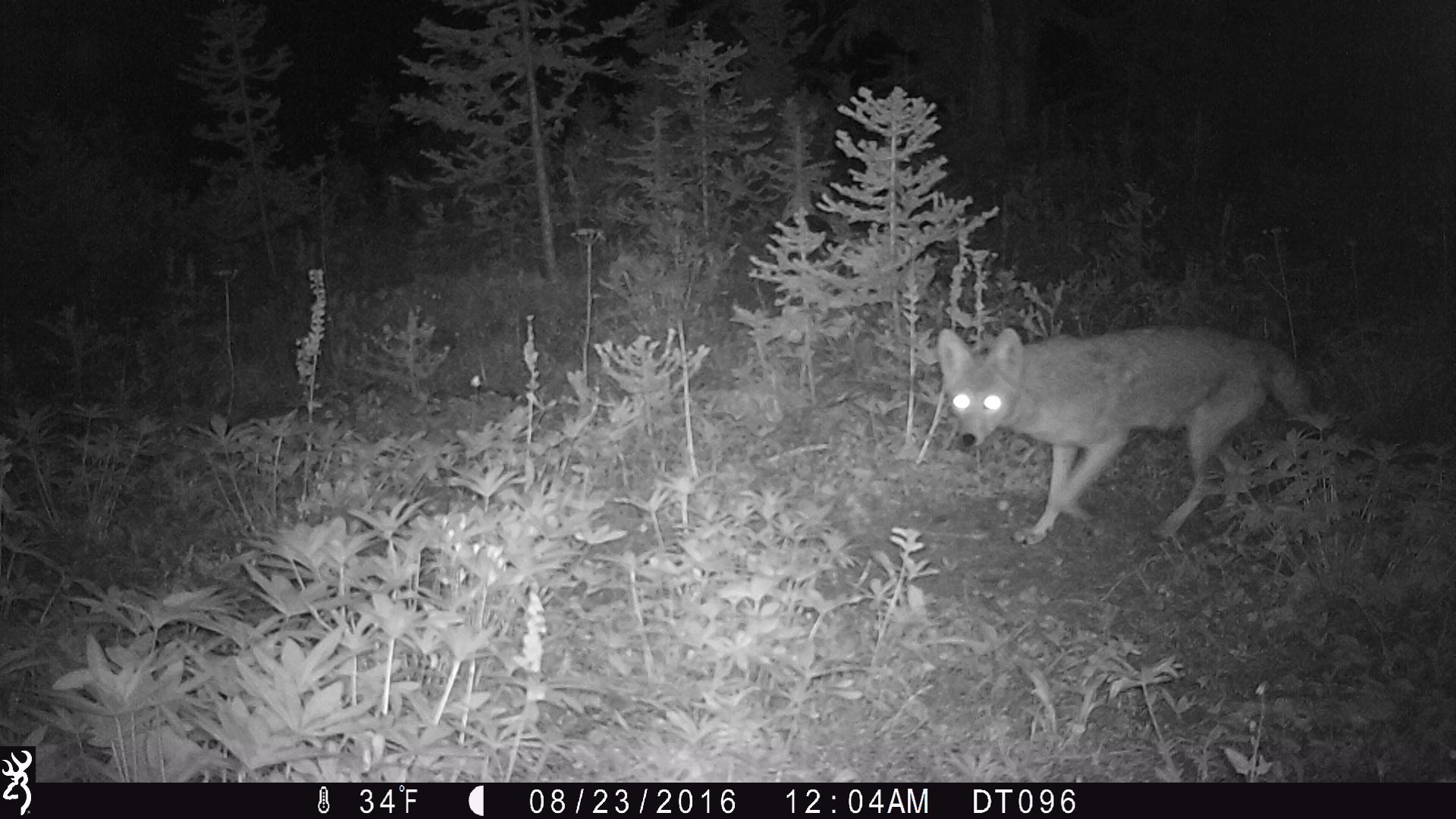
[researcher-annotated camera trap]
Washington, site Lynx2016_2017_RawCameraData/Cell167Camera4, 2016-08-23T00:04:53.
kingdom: Animalia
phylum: Chordata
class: Mammalia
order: Carnivora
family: Canidae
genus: Canis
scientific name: Canis latrans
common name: coyote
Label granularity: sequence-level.